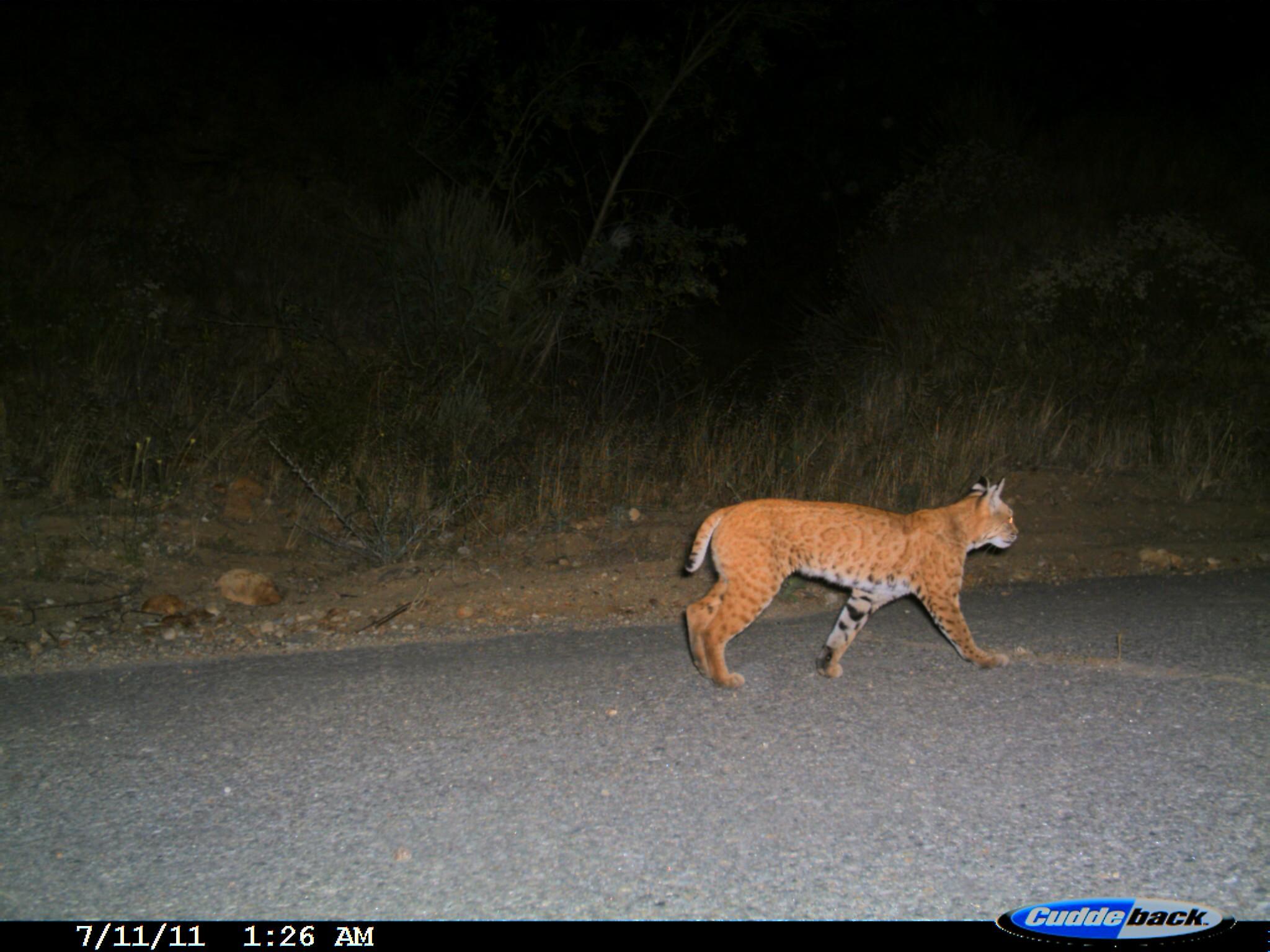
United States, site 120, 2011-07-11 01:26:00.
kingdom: Animalia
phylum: Chordata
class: Mammalia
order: Carnivora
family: Felidae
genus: Lynx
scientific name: Lynx rufus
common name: bobcat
Bobcat (Lynx rufus).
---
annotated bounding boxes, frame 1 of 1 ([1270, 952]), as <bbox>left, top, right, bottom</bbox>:
bobcat: <bbox>675, 470, 1024, 690</bbox>